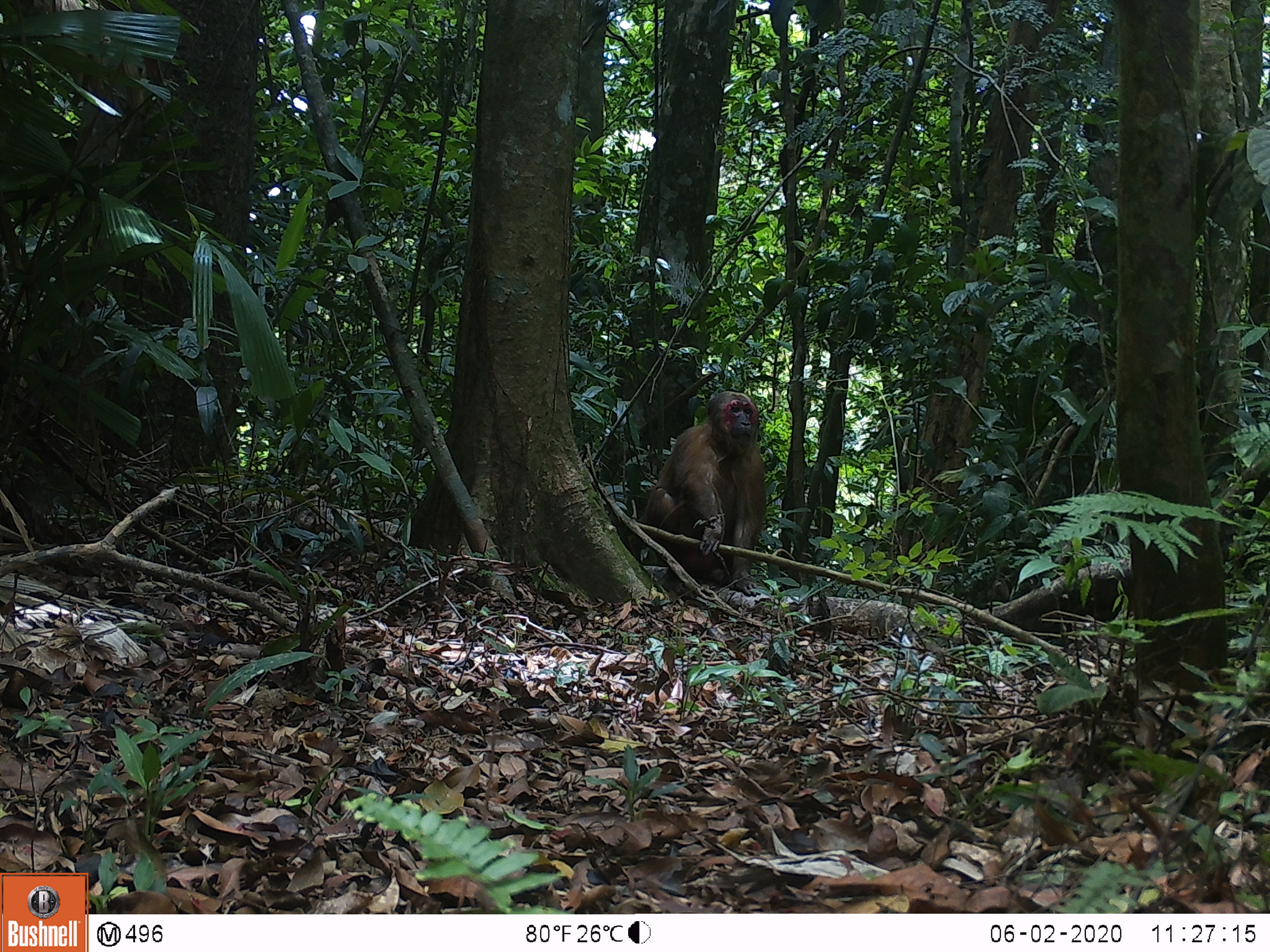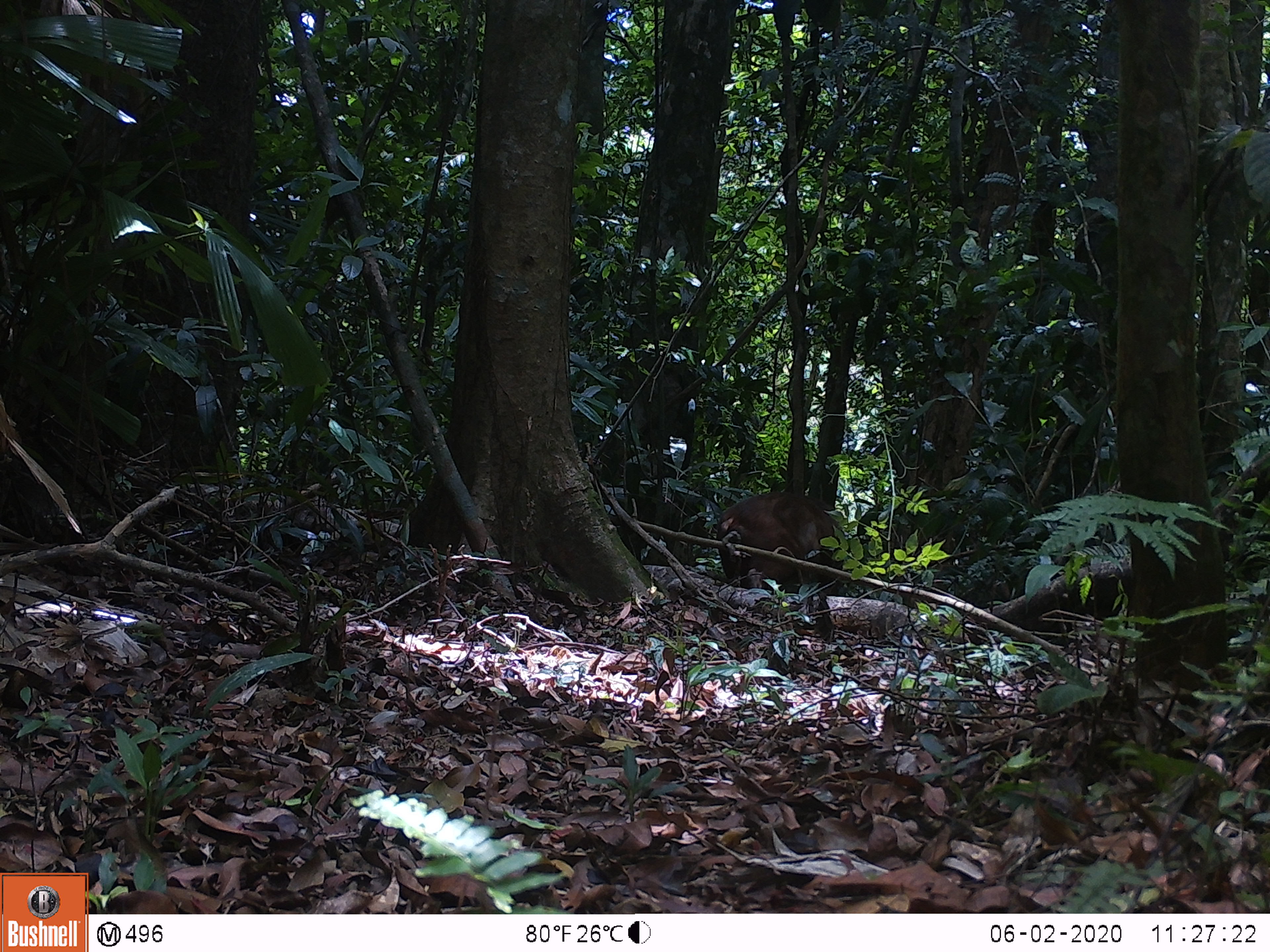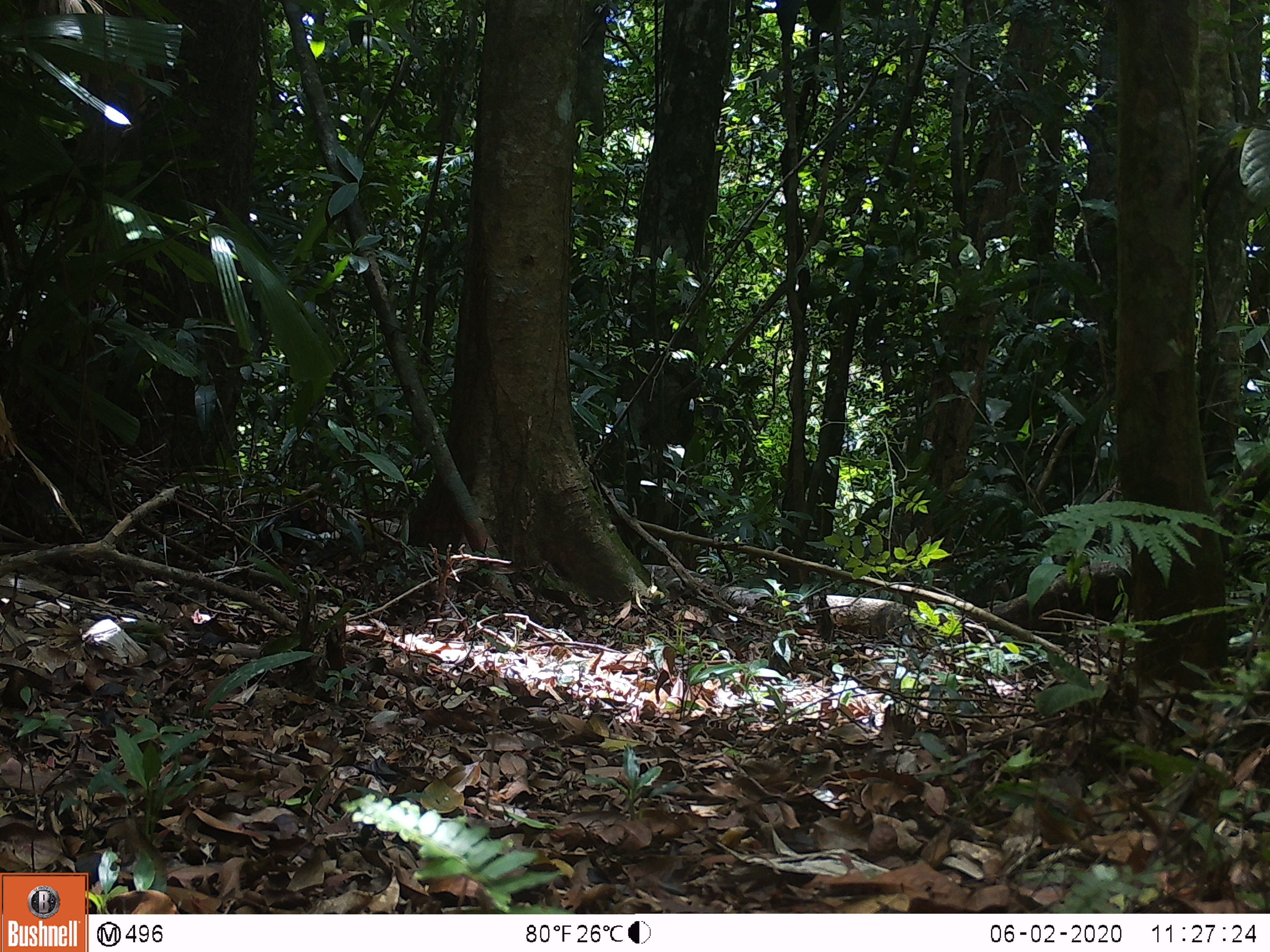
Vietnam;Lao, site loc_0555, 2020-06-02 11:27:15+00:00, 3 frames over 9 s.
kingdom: Animalia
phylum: Chordata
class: Mammalia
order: Primates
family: Cercopithecidae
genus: Macaca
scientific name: Macaca arctoides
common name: stump-tailed macaque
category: stump tailed macaque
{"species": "stump tailed macaque (stump-tailed macaque) (Macaca arctoides)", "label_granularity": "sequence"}